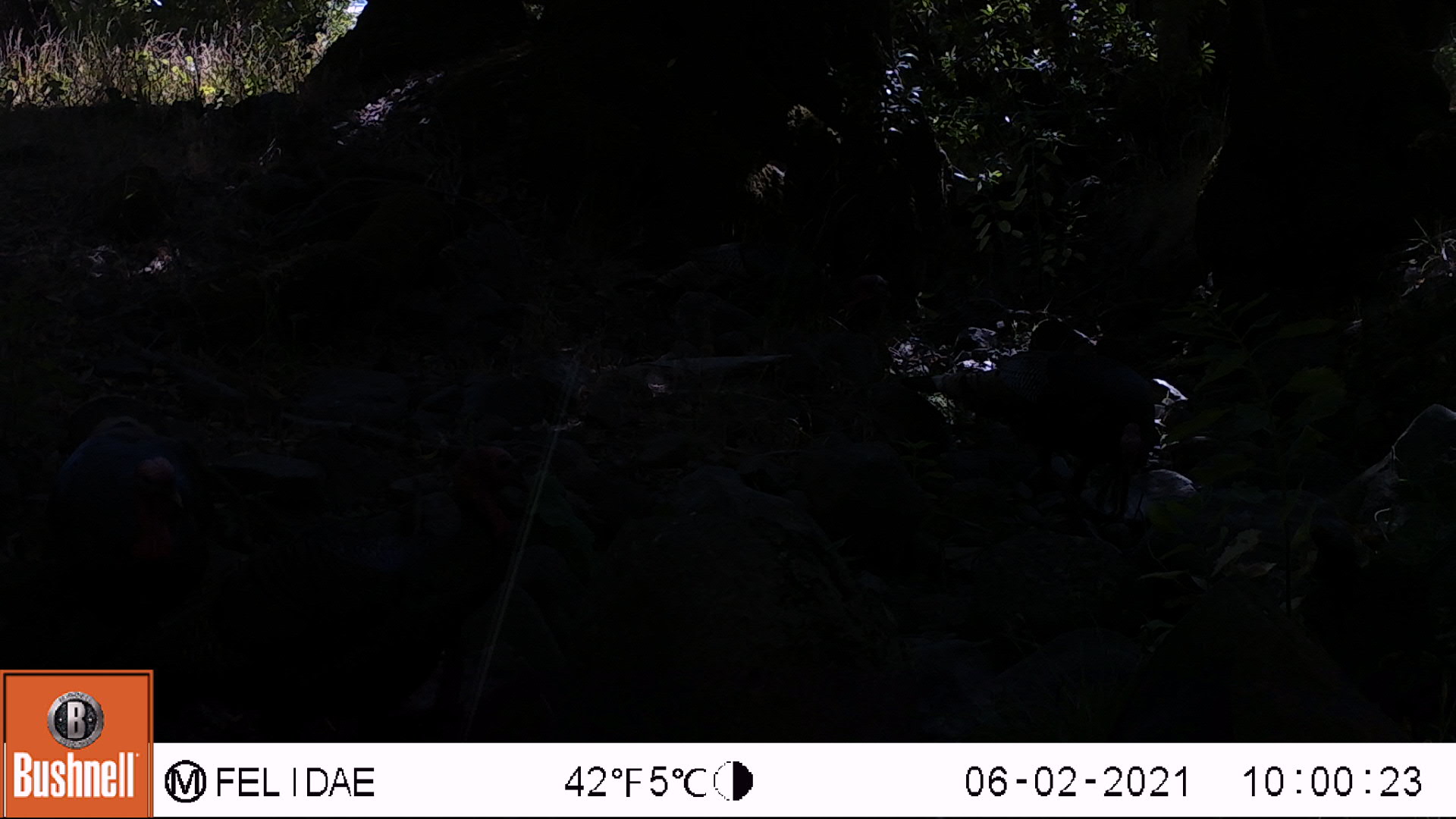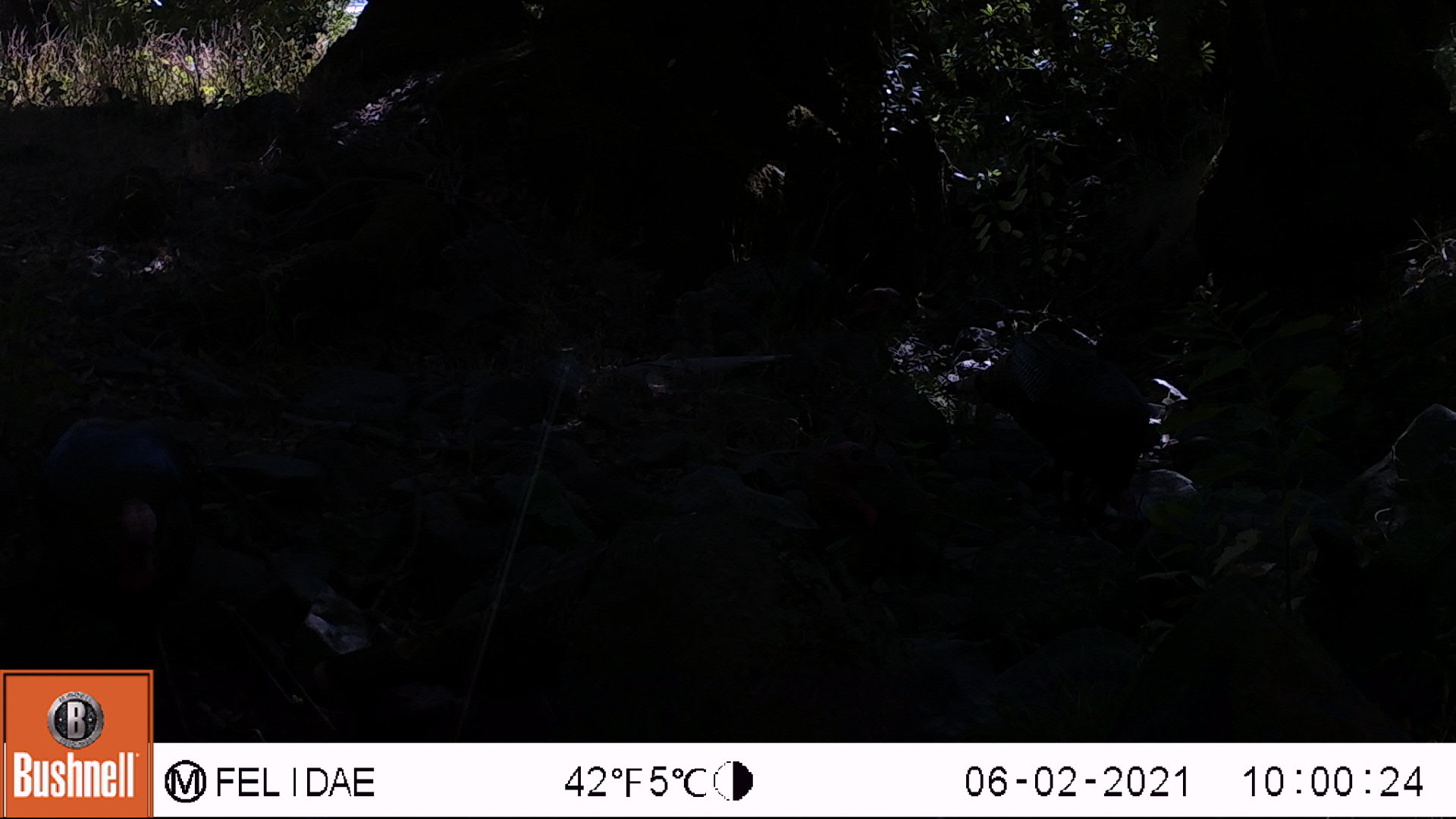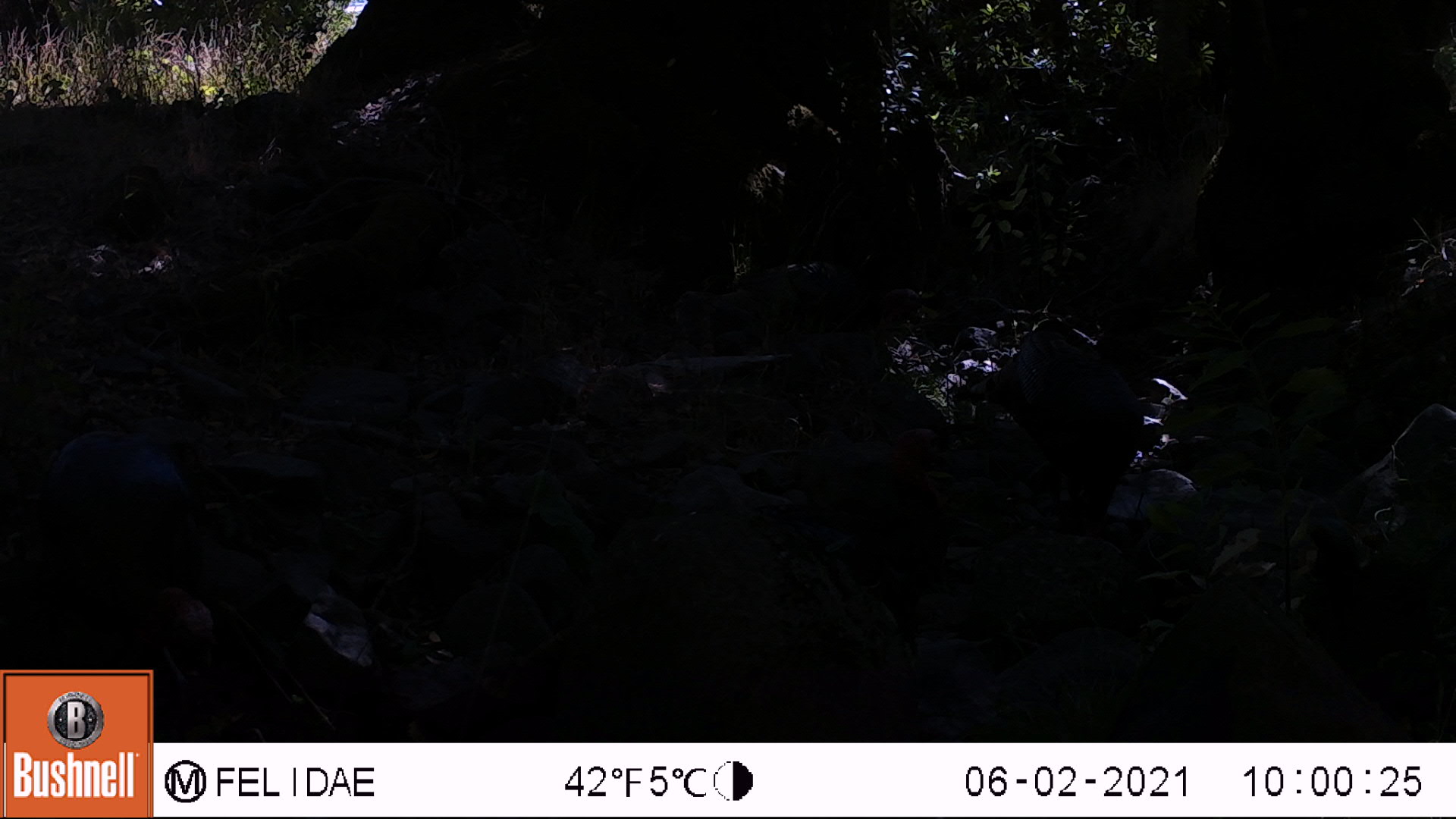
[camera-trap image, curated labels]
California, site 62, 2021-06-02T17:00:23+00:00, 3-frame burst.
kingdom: Animalia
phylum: Chordata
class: Aves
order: Galliformes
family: Phasianidae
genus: Meleagris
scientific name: Meleagris gallopavo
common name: turkey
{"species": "turkey (Meleagris gallopavo)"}